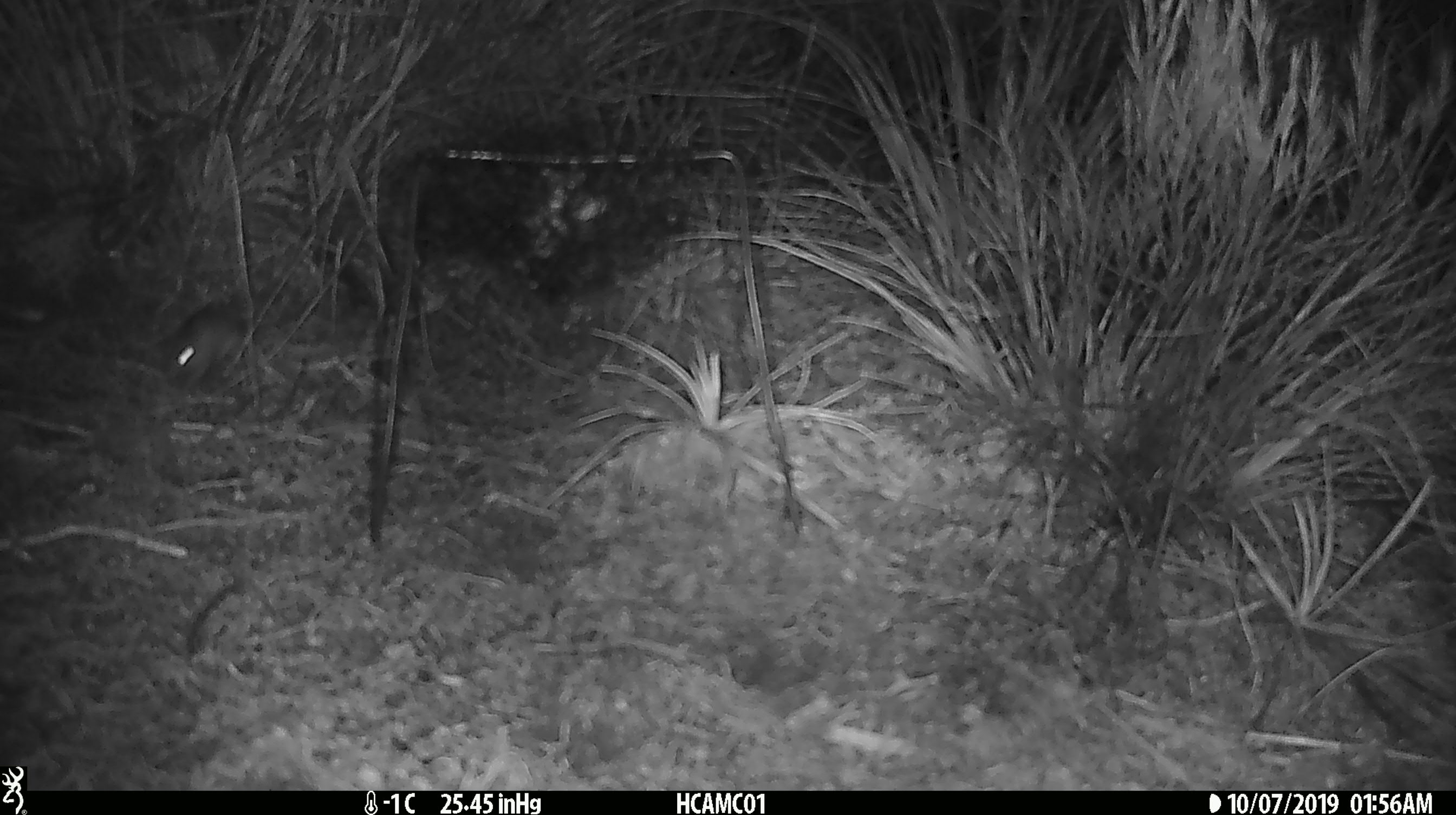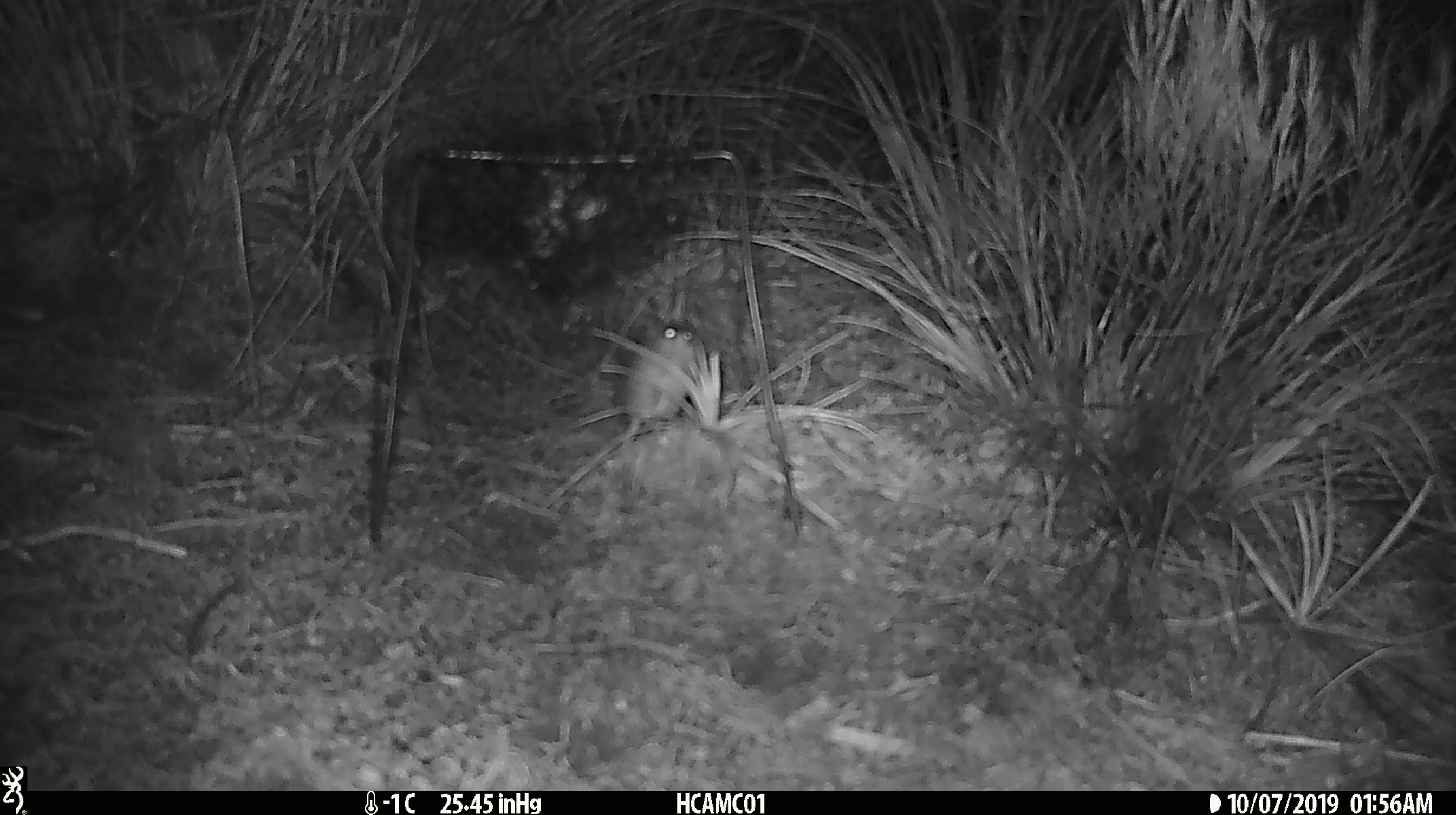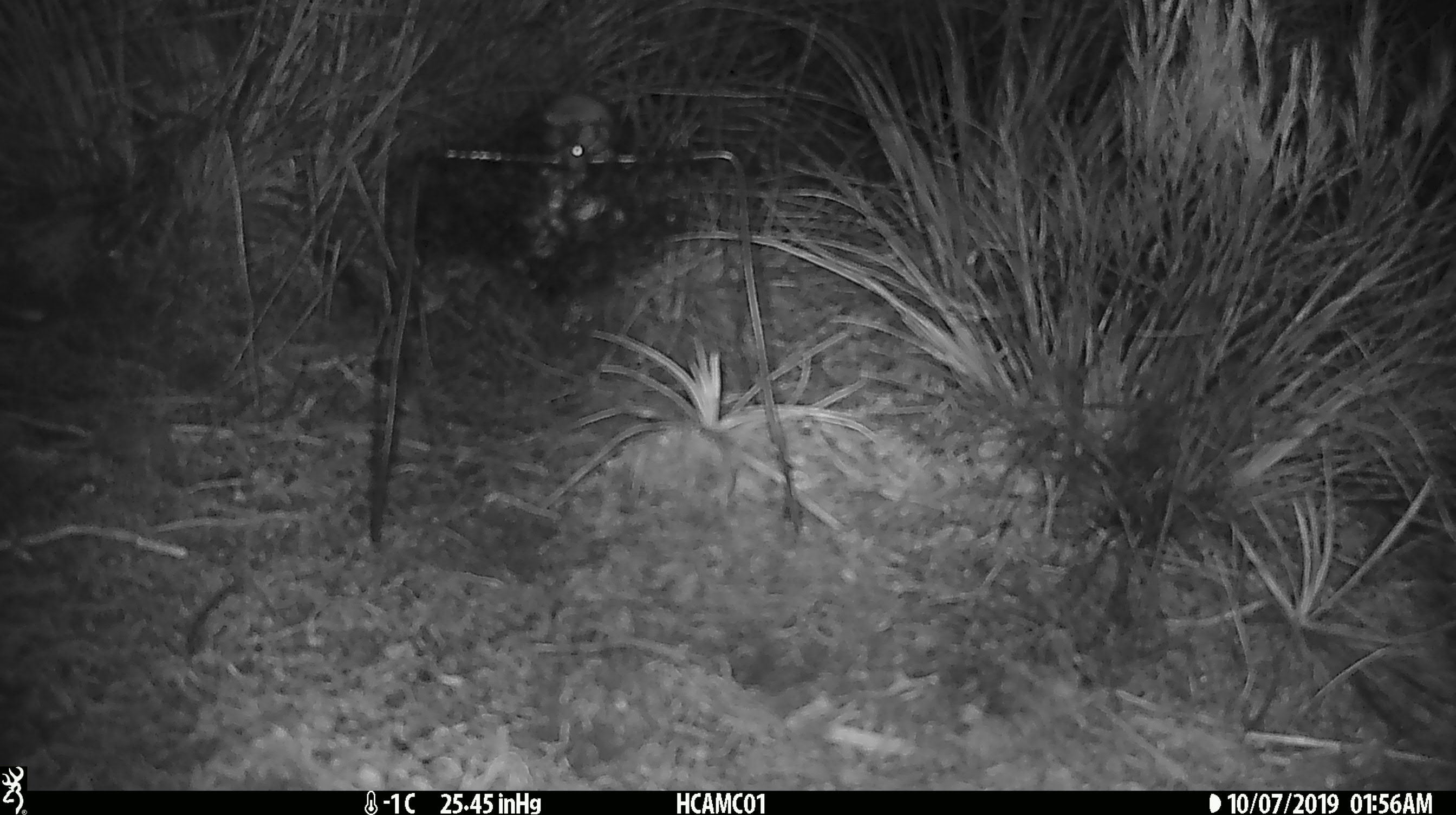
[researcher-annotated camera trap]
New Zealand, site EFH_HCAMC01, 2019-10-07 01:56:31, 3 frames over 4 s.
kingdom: Animalia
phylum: Chordata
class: Mammalia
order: Rodentia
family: Muridae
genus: Mus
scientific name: Mus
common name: mouse